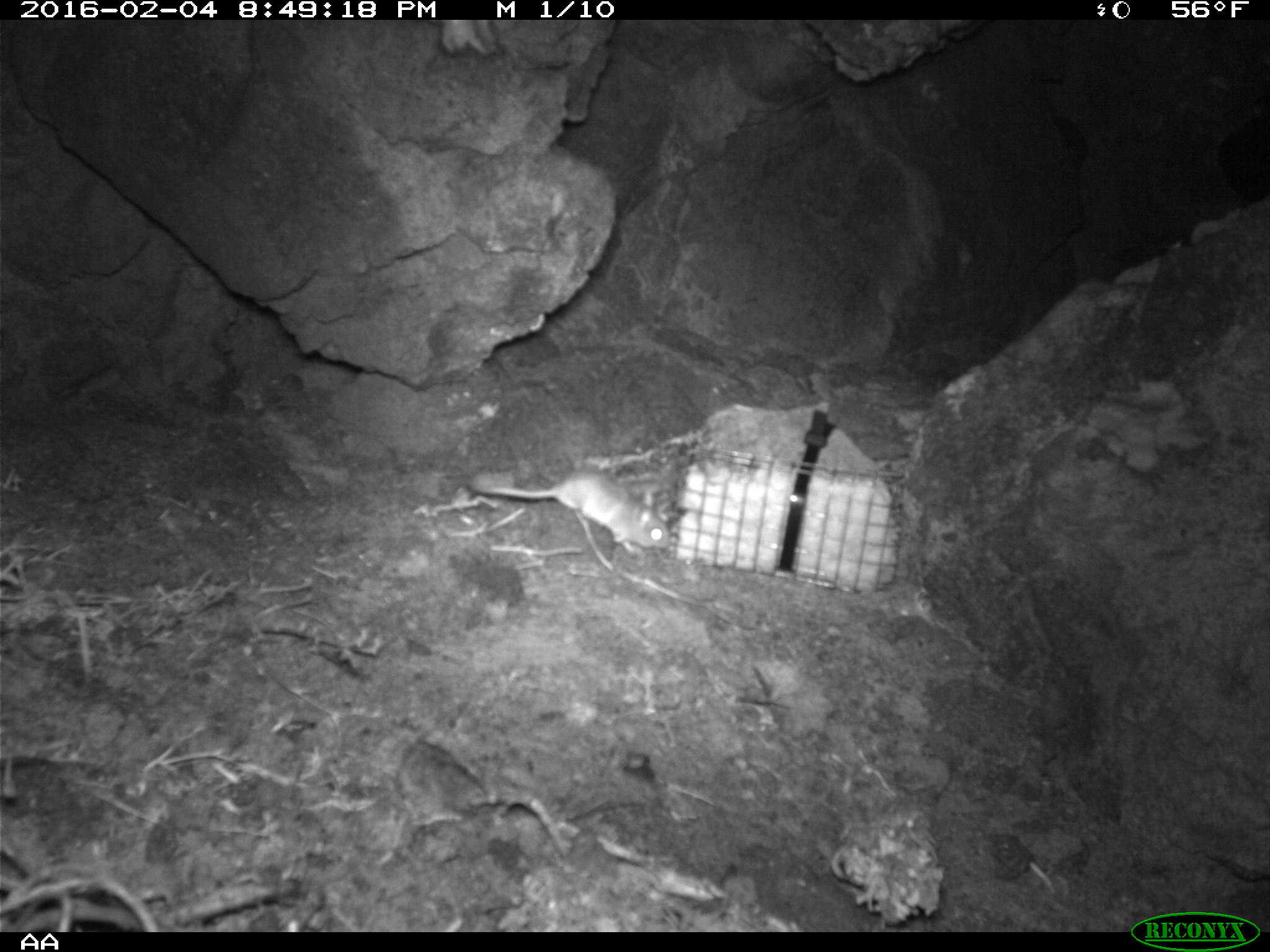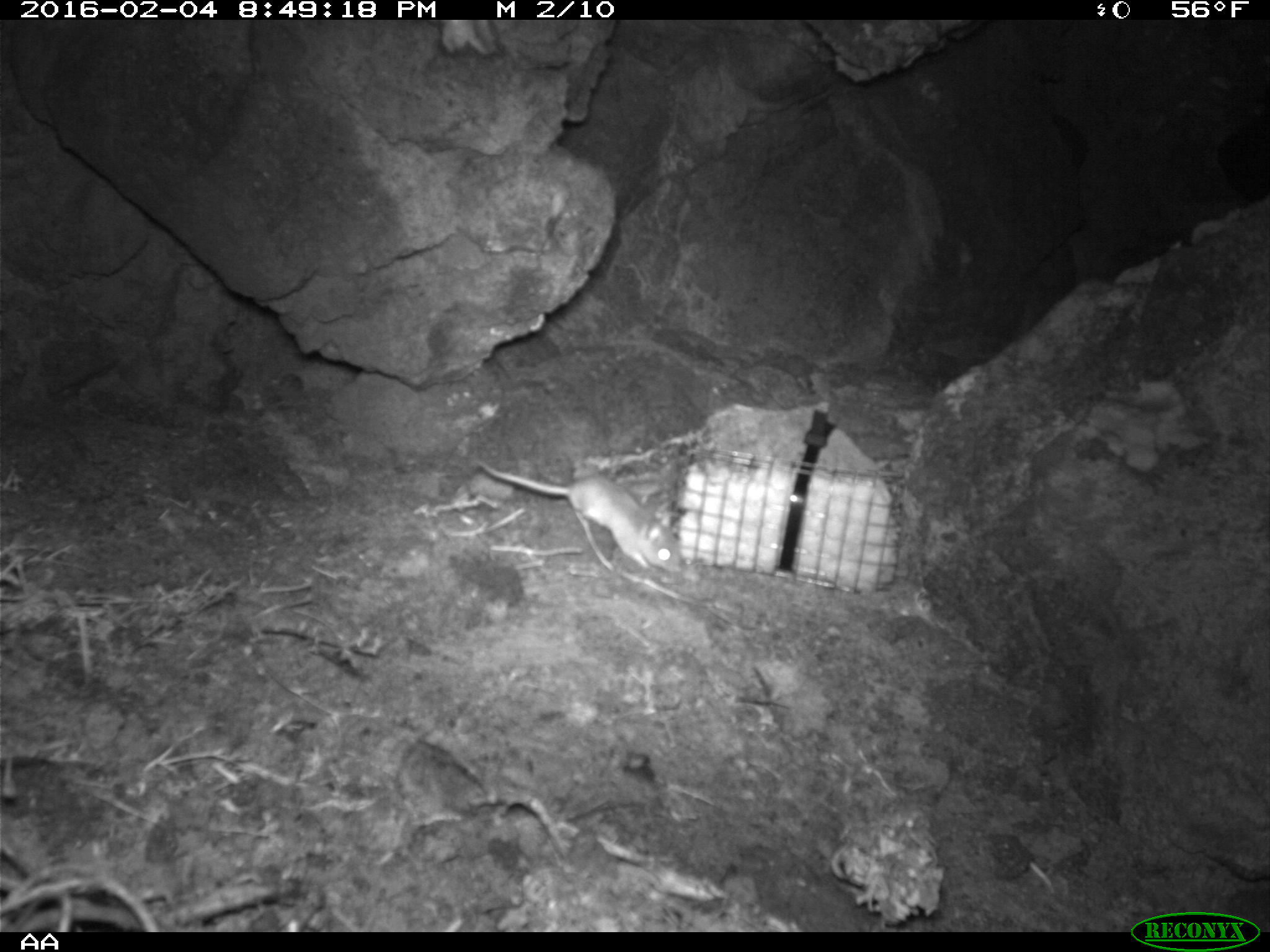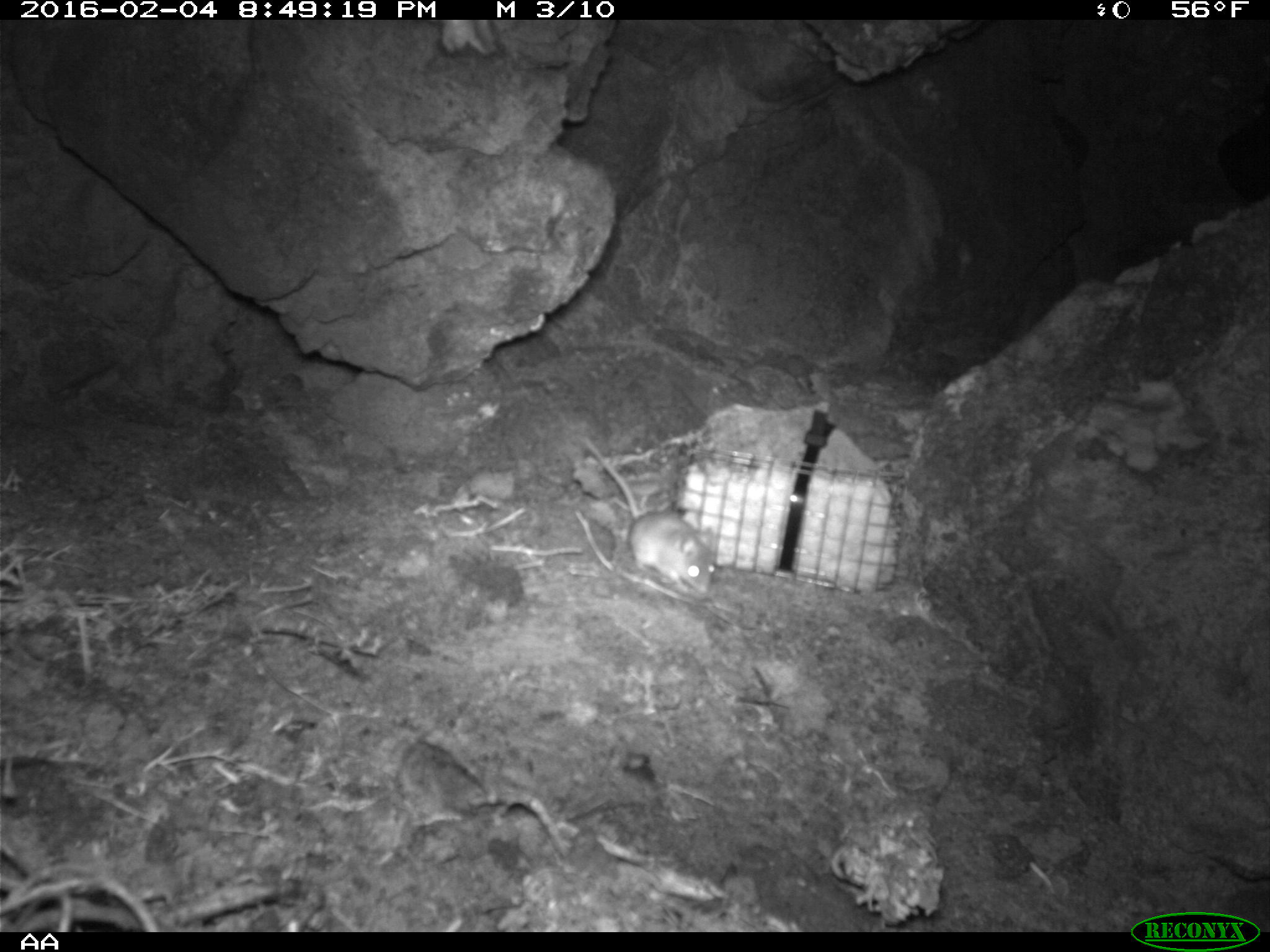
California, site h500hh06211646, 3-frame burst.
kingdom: Animalia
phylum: Chordata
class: Mammalia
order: Rodentia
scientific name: Rodentia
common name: rodent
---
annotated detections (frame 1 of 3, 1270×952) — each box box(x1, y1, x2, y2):
rodent: box(467, 467, 669, 553)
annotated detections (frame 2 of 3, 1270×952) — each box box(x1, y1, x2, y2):
rodent: box(473, 457, 686, 575)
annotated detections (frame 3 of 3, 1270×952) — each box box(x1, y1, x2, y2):
rodent: box(575, 436, 714, 594)